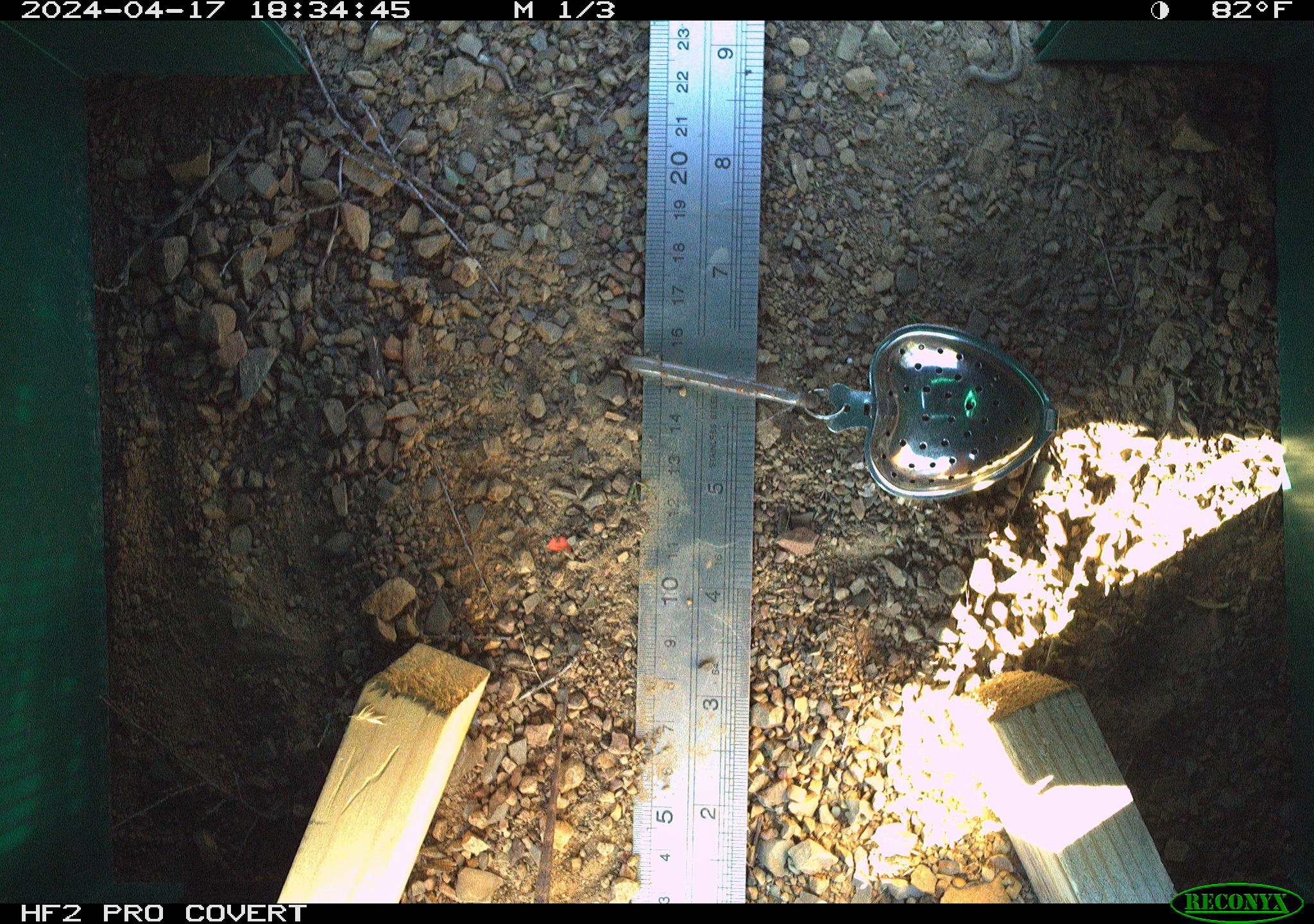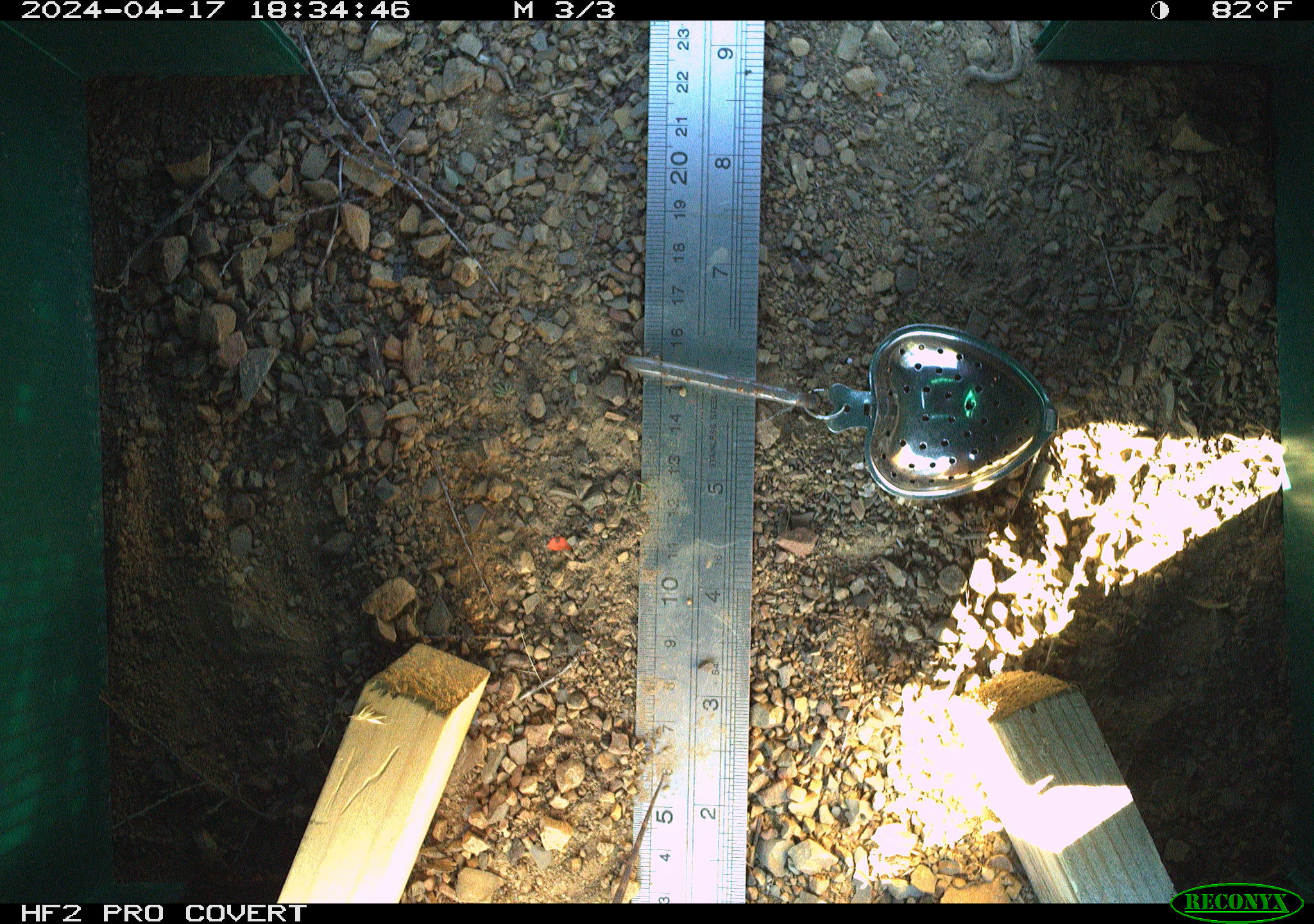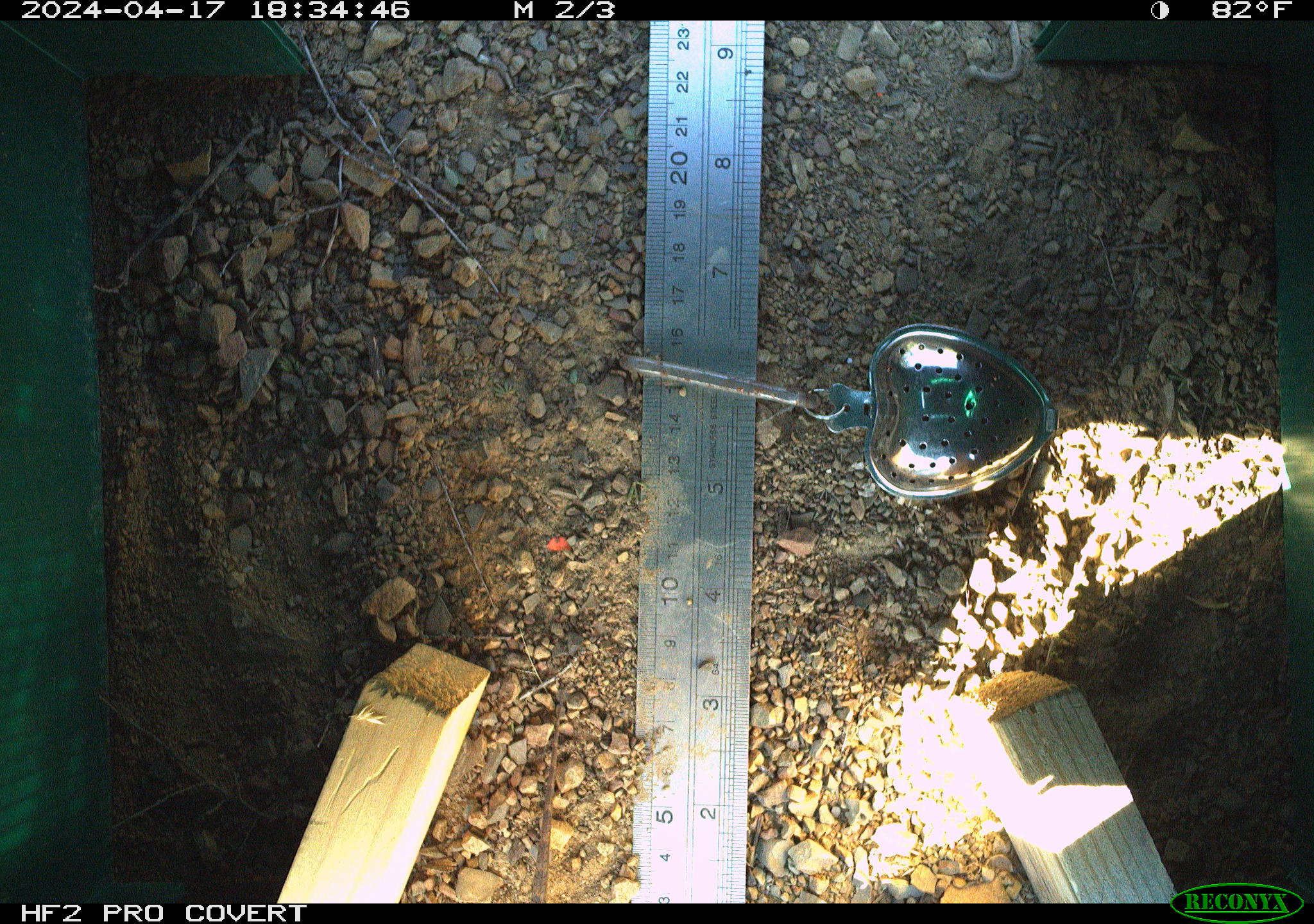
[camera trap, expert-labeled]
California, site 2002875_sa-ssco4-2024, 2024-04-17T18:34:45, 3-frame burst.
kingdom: Animalia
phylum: Chordata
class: Reptilia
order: Squamata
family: Phrynosomatidae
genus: Sceloporus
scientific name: Sceloporus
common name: spiny lizards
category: sceloporus species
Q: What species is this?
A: Sceloporus species (spiny lizards) (Sceloporus).